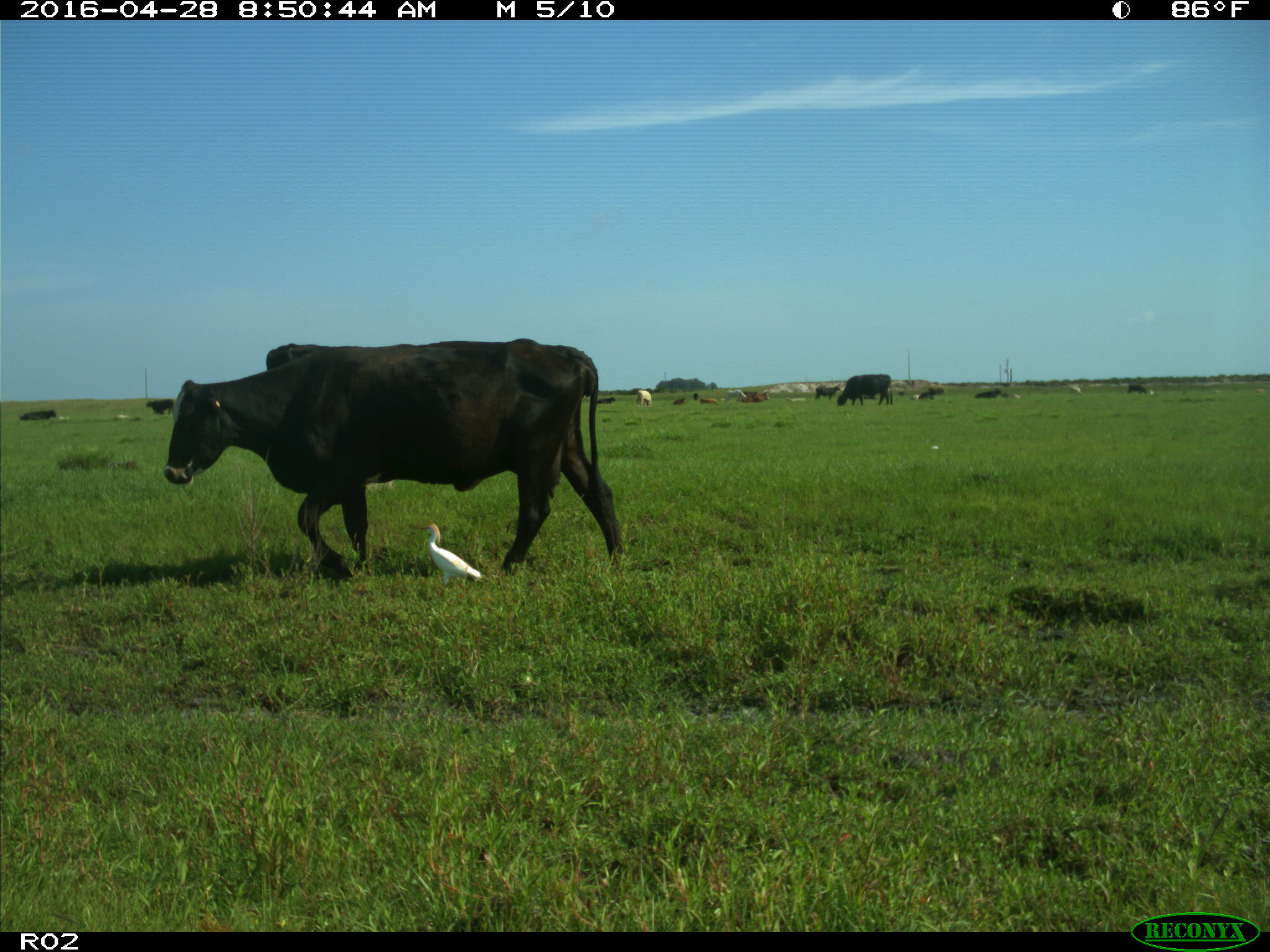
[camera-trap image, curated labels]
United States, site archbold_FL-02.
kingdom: Animalia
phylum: Chordata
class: Mammalia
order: Artiodactyla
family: Bovidae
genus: Bos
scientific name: Bos taurus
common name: domestic cow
Bos taurus (domestic cow).